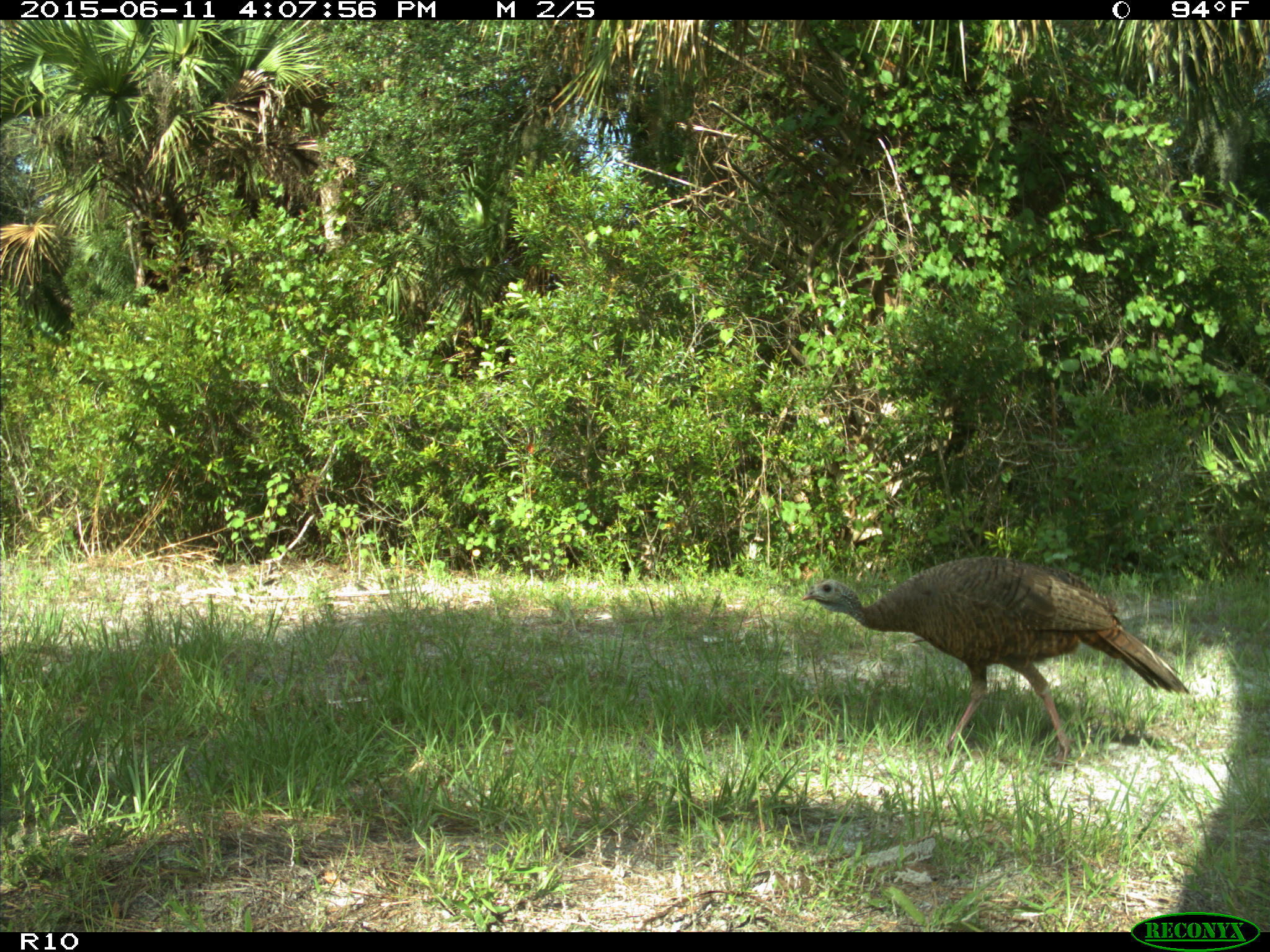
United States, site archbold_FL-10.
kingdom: Animalia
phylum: Chordata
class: Aves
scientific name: Aves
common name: birds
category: unidentified bird